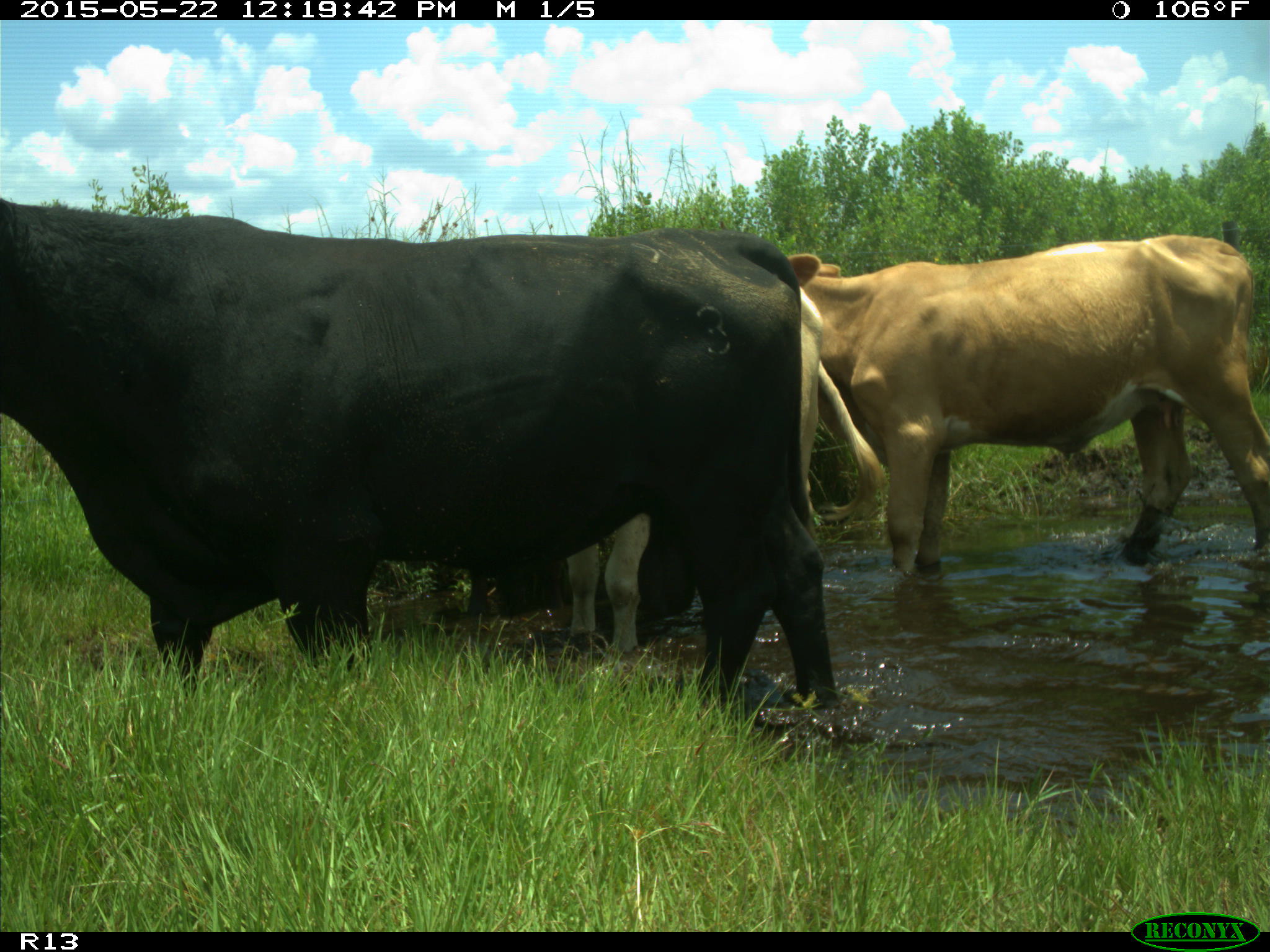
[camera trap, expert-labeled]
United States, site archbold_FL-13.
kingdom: Animalia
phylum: Chordata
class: Mammalia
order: Artiodactyla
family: Bovidae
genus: Bos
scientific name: Bos taurus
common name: domestic cow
Bos taurus (domestic cow).